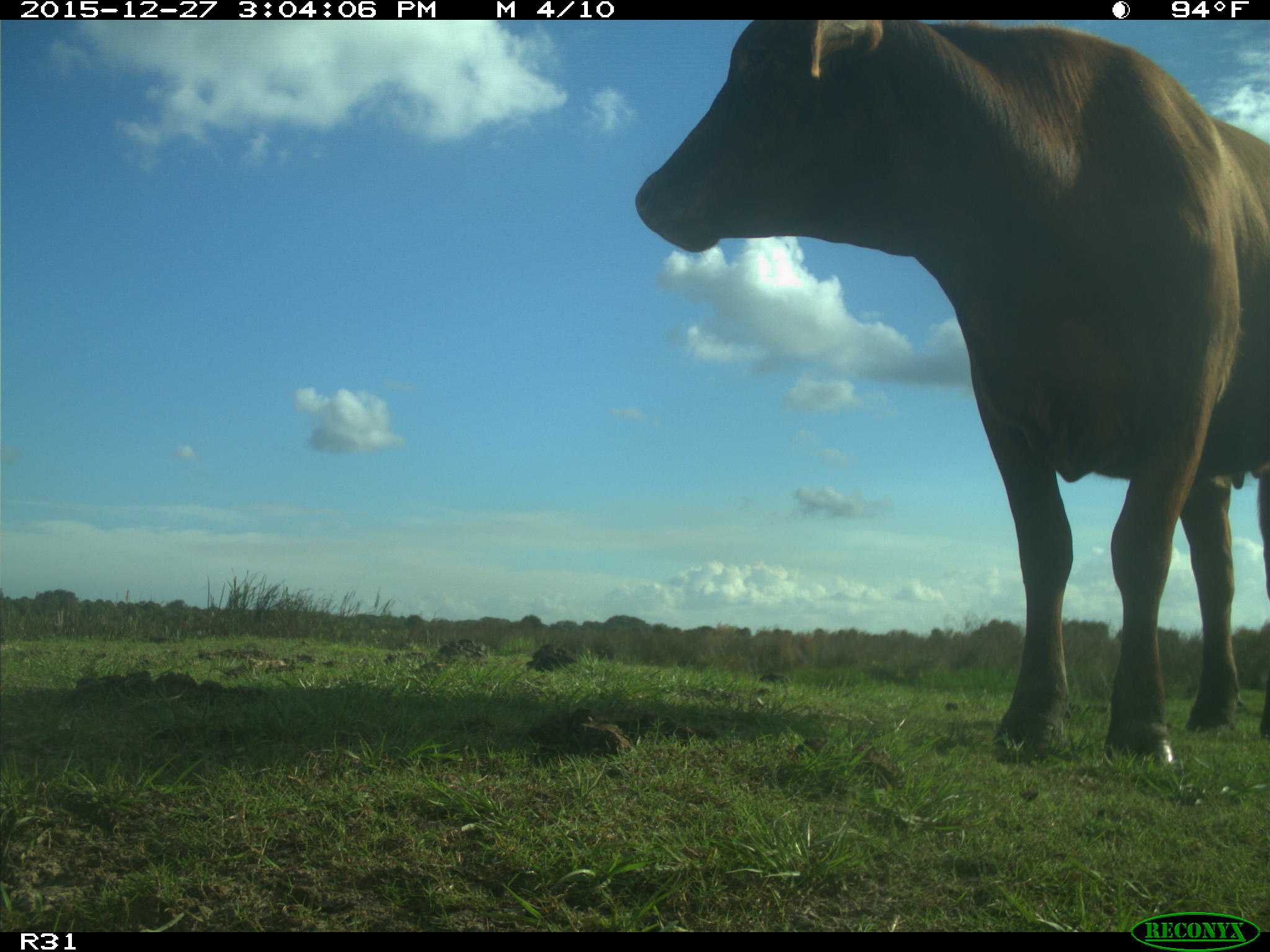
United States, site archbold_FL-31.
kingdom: Animalia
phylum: Chordata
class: Mammalia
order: Artiodactyla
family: Bovidae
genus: Bos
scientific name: Bos taurus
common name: domestic cow